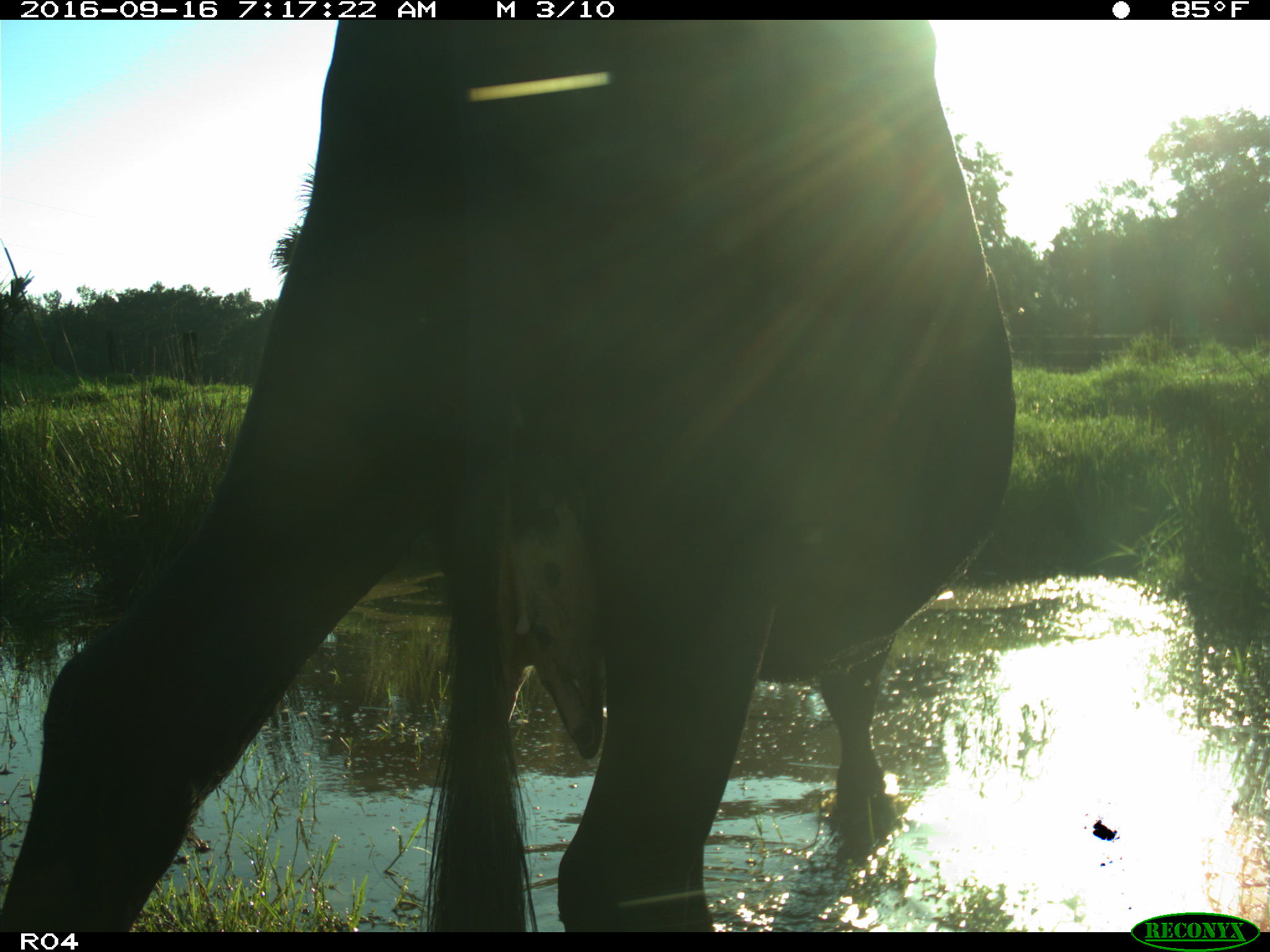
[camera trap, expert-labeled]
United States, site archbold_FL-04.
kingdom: Animalia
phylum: Chordata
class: Mammalia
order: Artiodactyla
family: Bovidae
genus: Bos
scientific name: Bos taurus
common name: domestic cow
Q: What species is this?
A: Bos taurus (domestic cow).